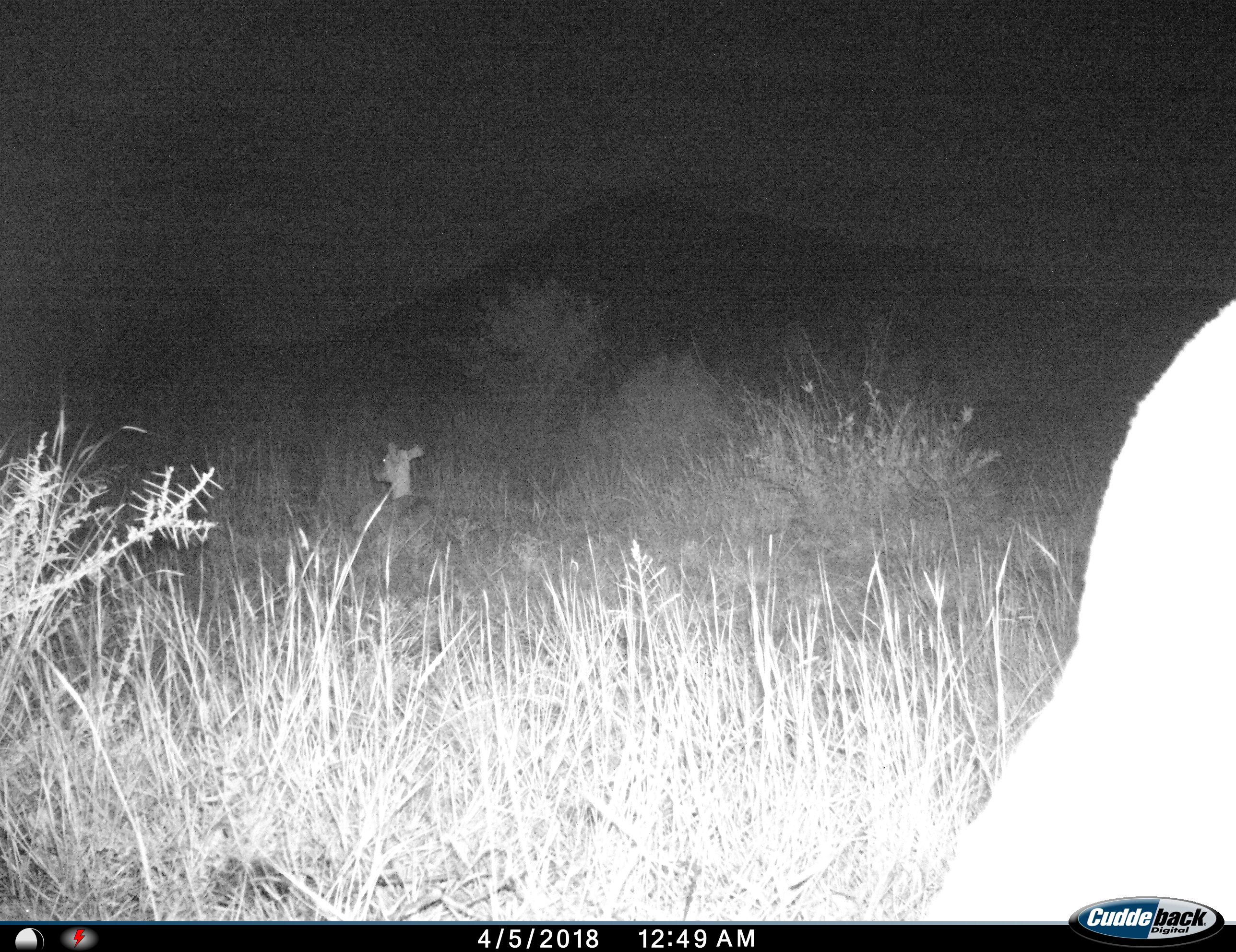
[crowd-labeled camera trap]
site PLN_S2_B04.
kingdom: Animalia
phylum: Chordata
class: Mammalia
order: Artiodactyla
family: Bovidae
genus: Aepyceros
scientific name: Aepyceros melampus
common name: impala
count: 2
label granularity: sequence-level